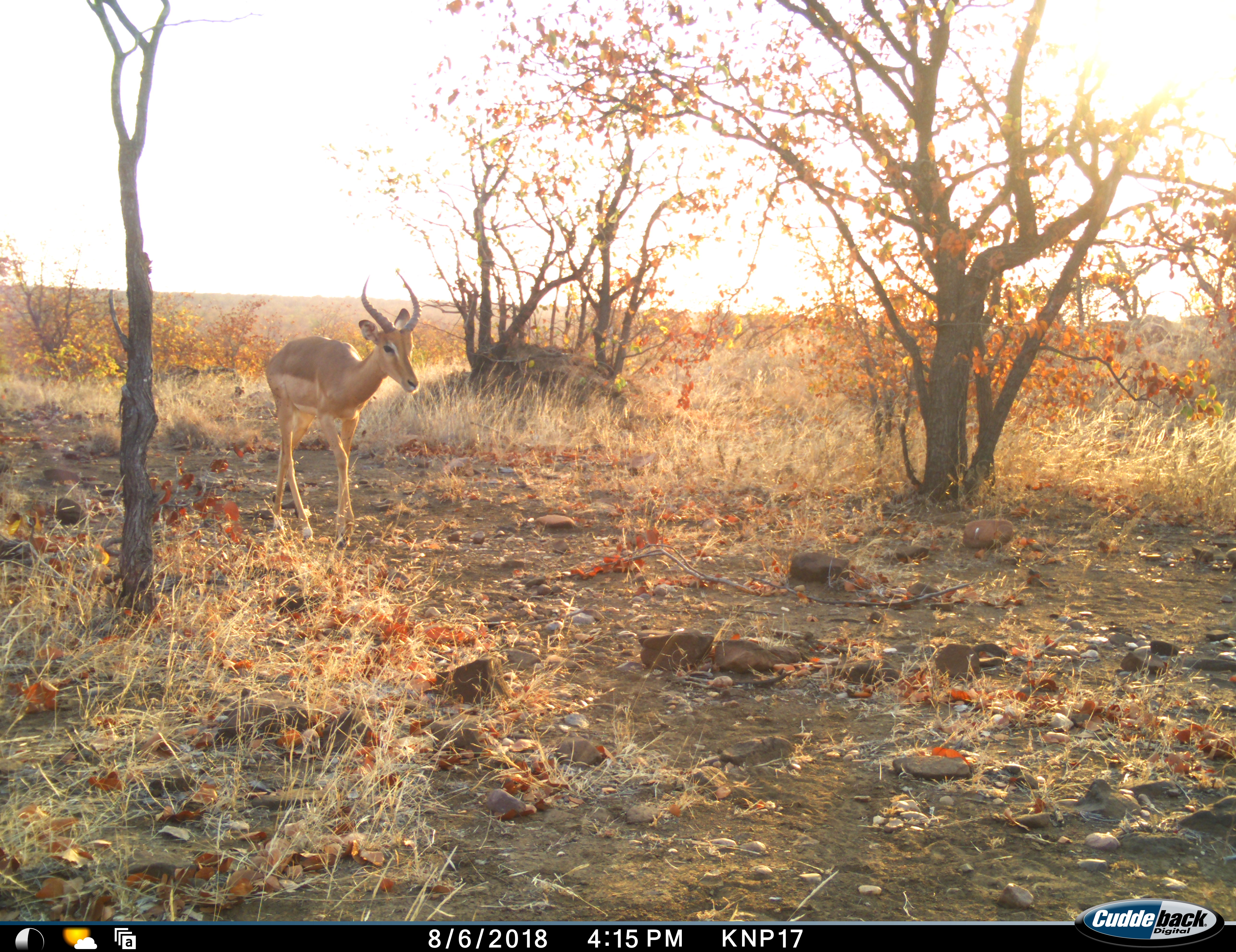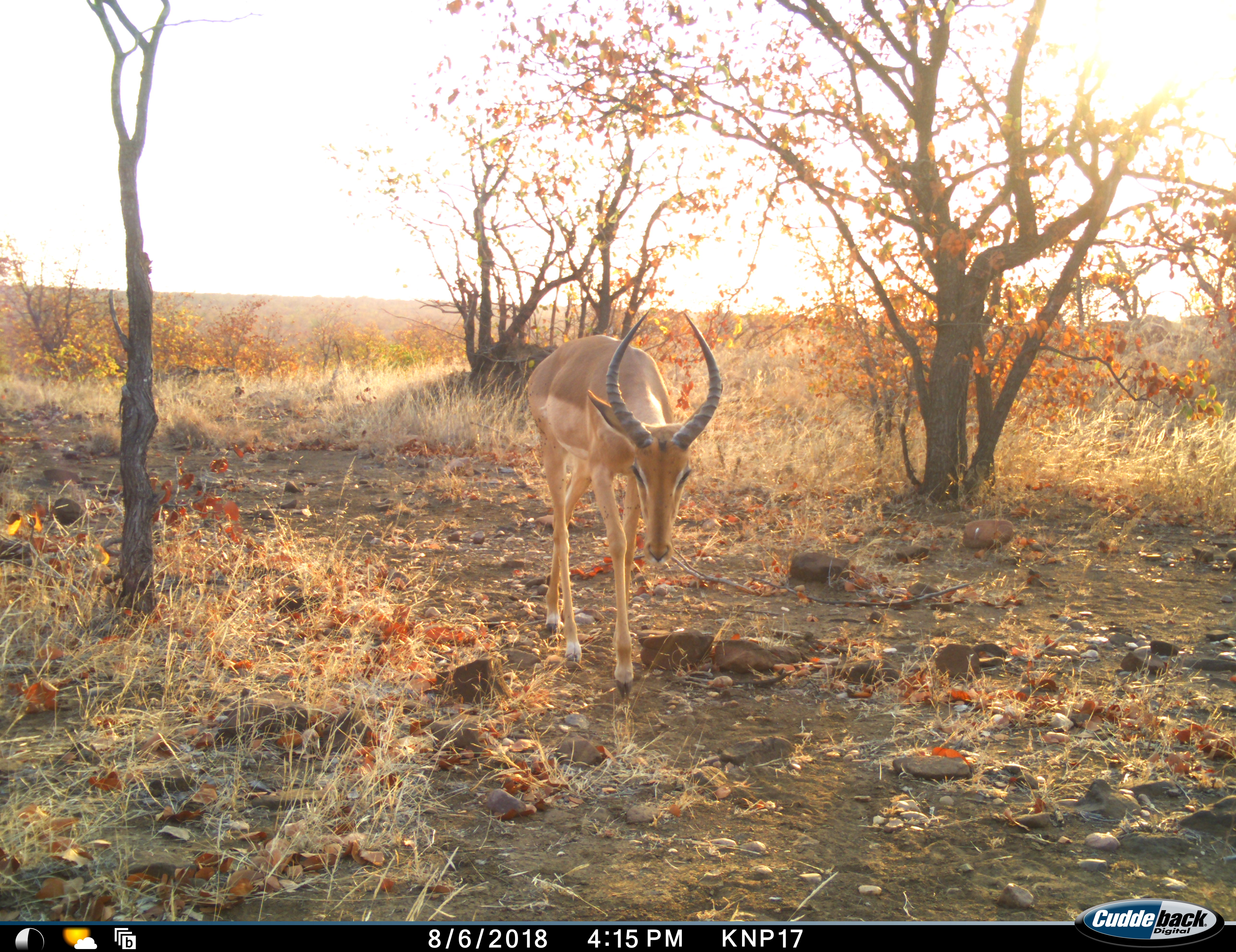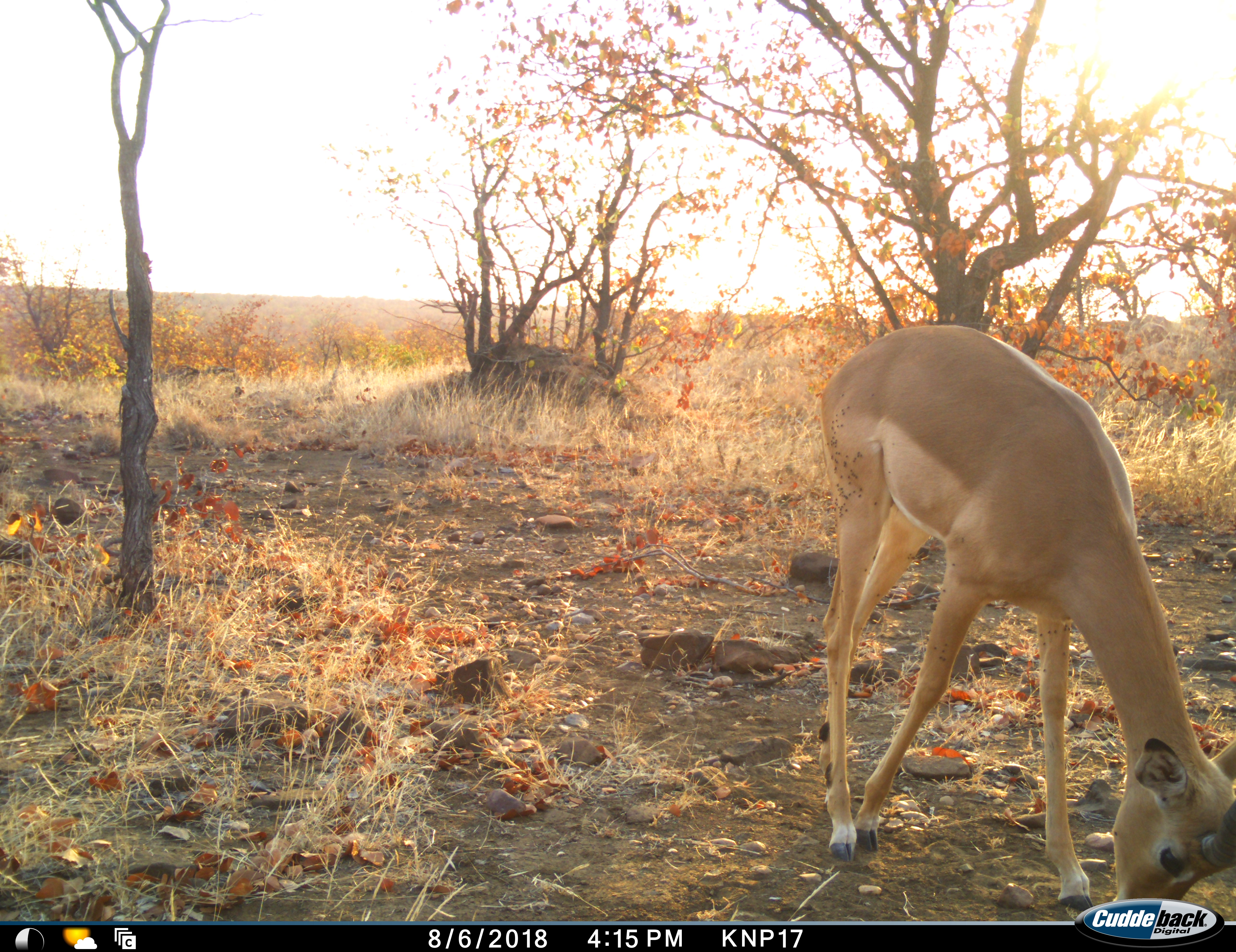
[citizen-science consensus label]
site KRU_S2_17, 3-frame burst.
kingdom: Animalia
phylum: Chordata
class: Mammalia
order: Artiodactyla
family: Bovidae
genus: Aepyceros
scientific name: Aepyceros melampus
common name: impala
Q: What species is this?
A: Impala (Aepyceros melampus).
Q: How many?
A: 1.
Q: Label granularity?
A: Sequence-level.